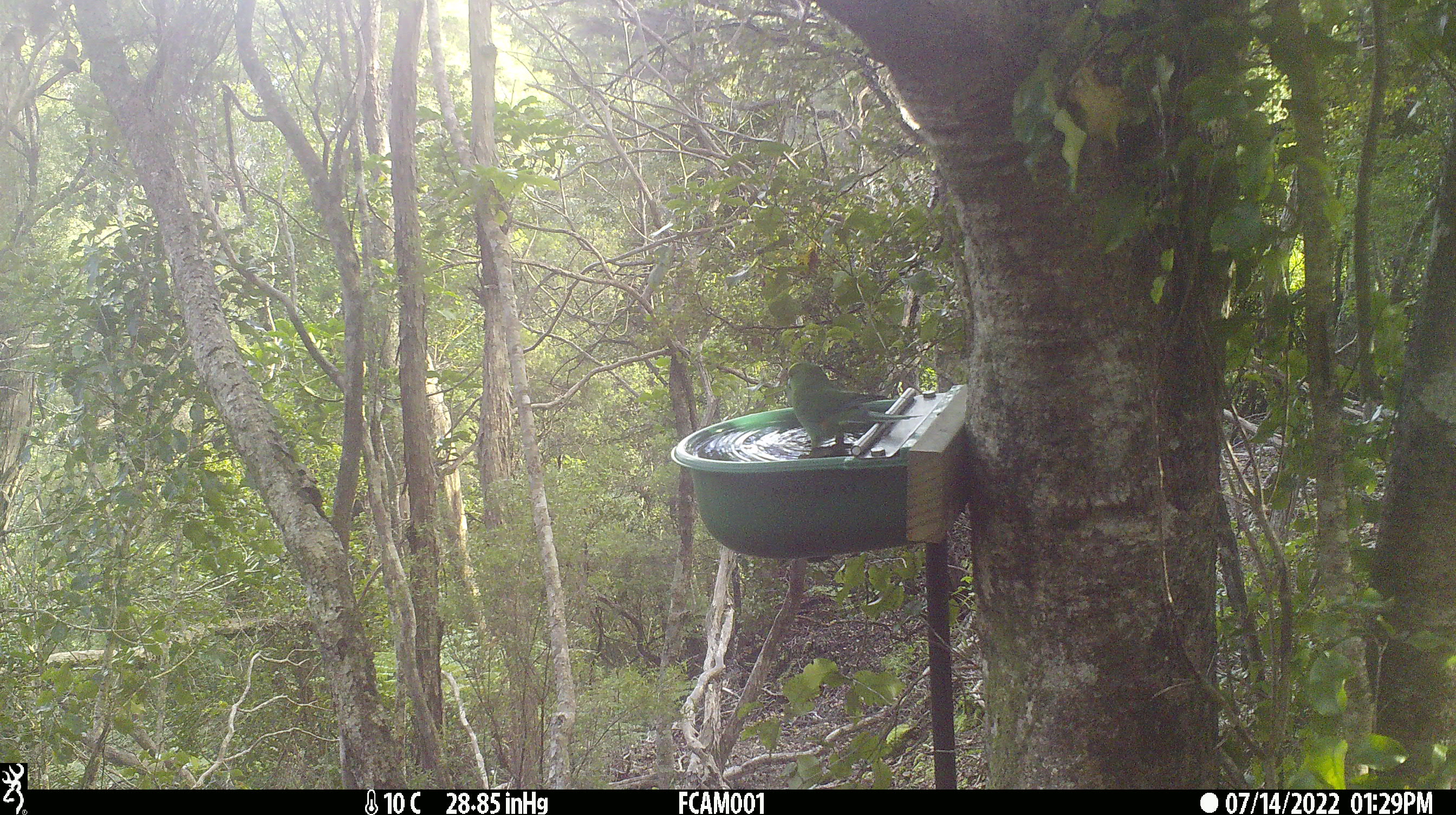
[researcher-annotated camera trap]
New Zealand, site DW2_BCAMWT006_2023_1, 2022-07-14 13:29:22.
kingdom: Animalia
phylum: Chordata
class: Aves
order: Psittaciformes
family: Psittaculidae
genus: Cyanoramphus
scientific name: Cyanoramphus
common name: parakeet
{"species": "parakeet (Cyanoramphus)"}